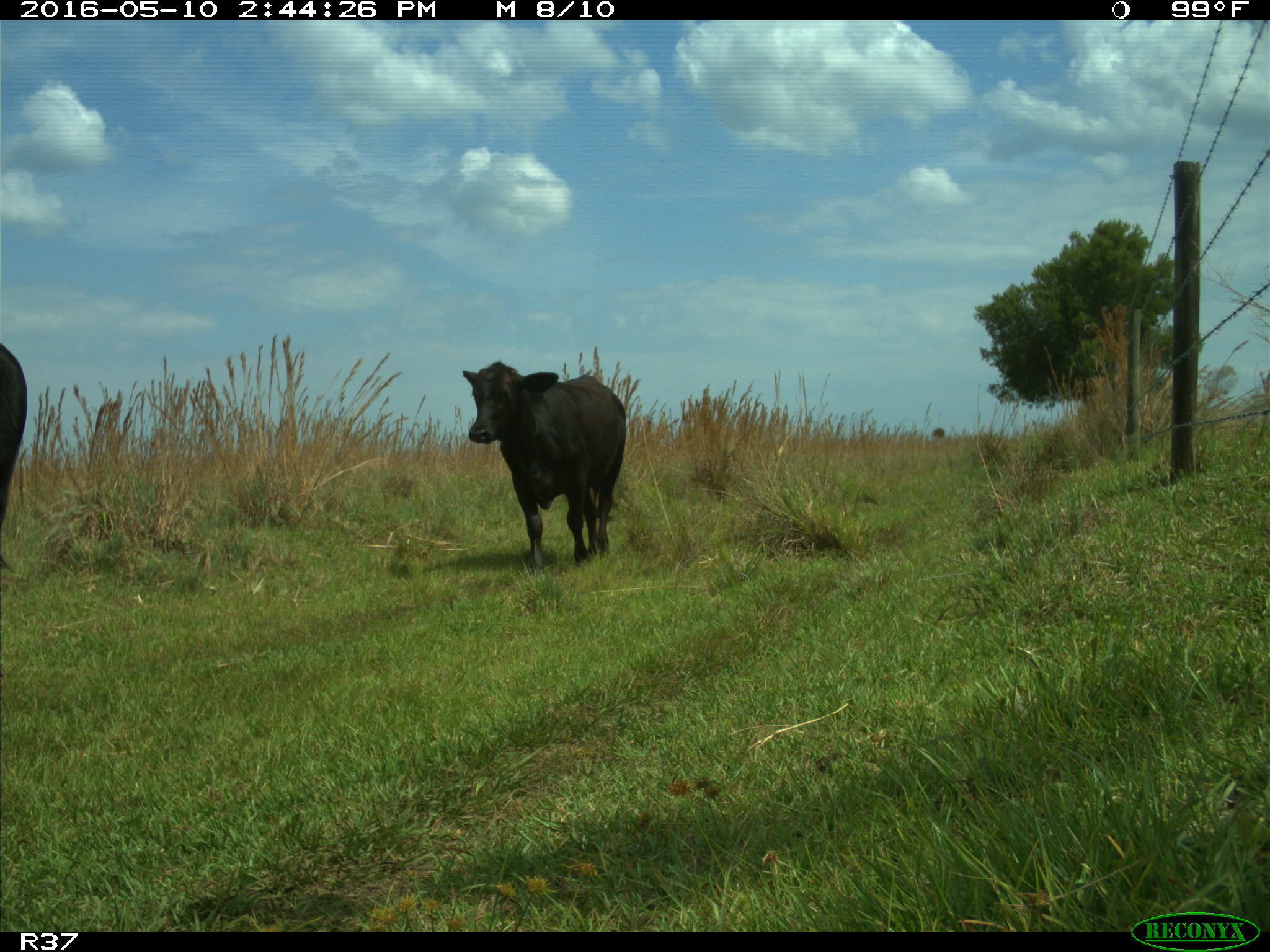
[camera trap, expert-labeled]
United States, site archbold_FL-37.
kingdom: Animalia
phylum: Chordata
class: Mammalia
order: Artiodactyla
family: Bovidae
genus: Bos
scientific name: Bos taurus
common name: domestic cow